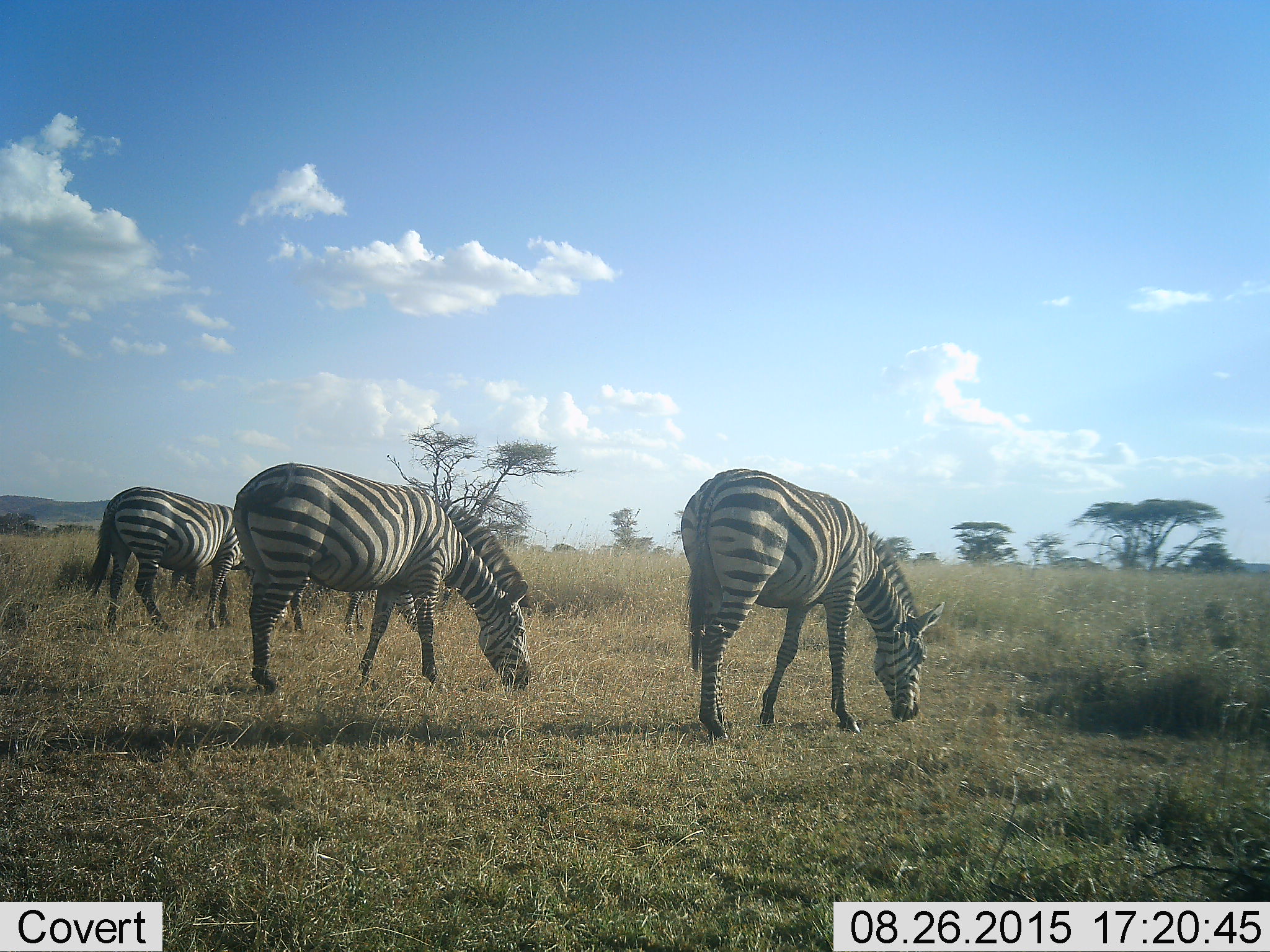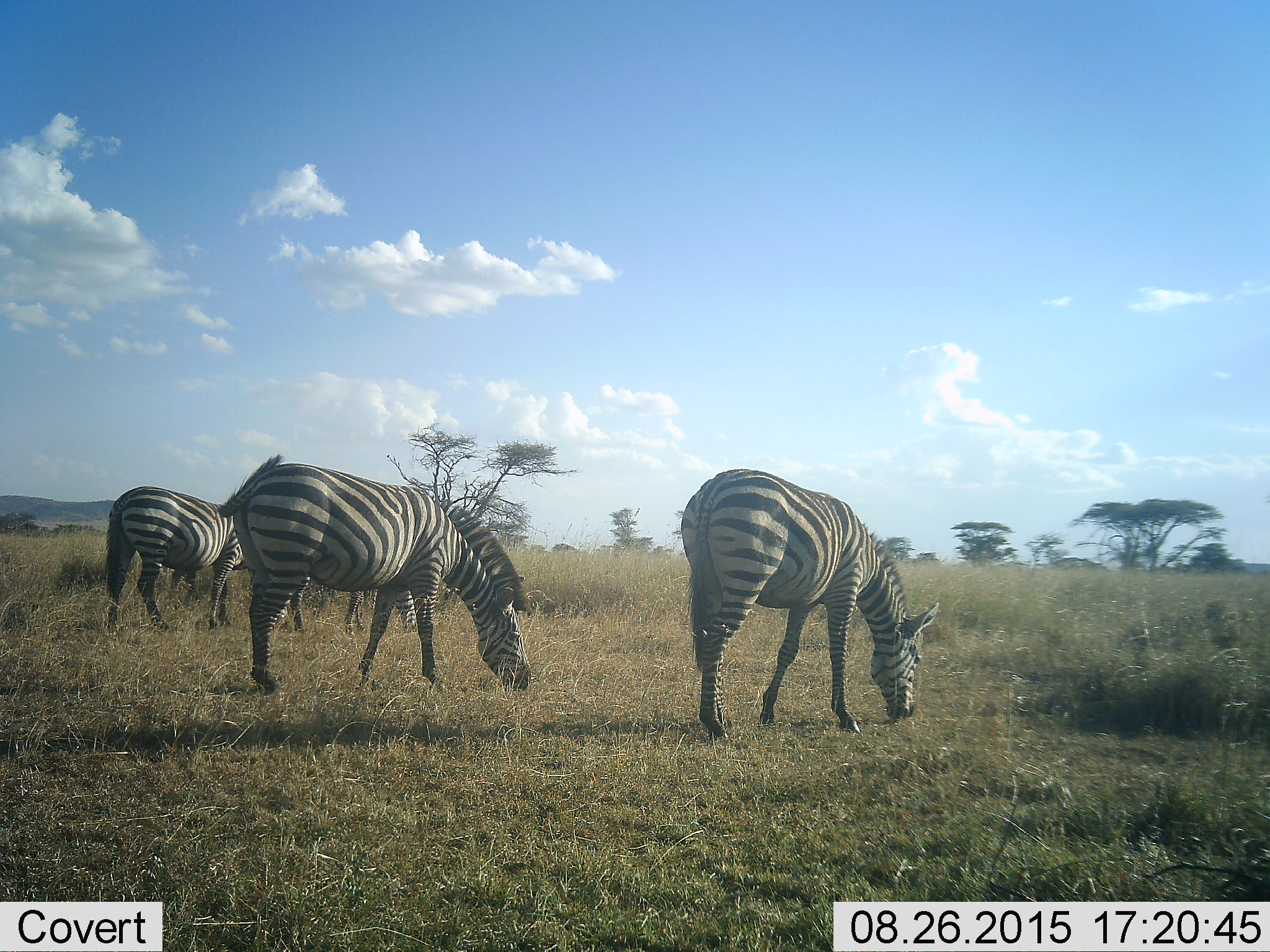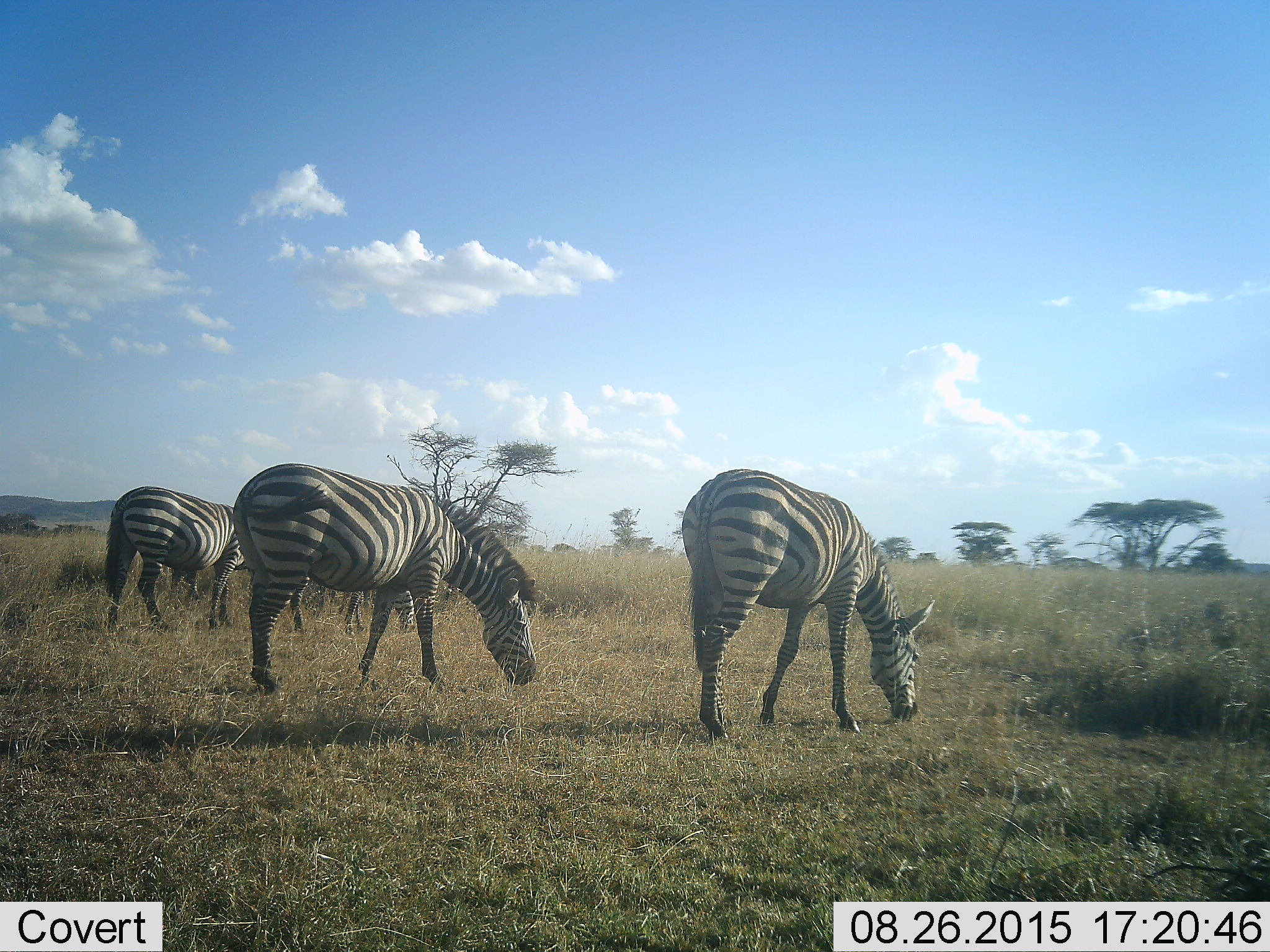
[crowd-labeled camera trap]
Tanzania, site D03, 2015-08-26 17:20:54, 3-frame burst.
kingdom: Animalia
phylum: Chordata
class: Mammalia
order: Perissodactyla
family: Equidae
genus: Equus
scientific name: Equus quagga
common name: plains zebra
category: zebra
Zebra (plains zebra) (Equus quagga), count 5. Behavior (volunteer vote fractions): standing 28%, resting 0%, moving 6%, interacting 6%. Young present (vote fraction): 0%. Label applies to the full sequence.